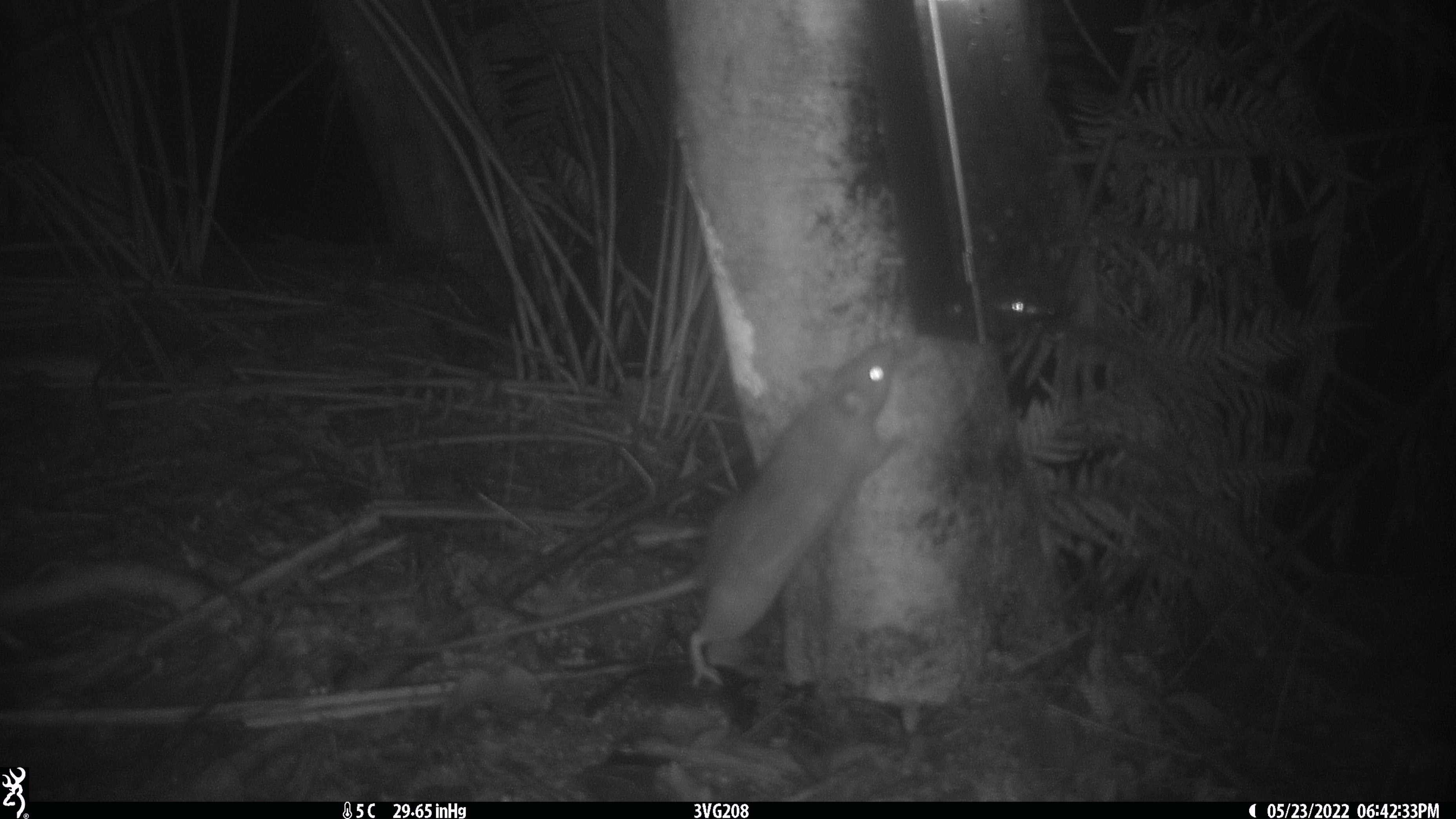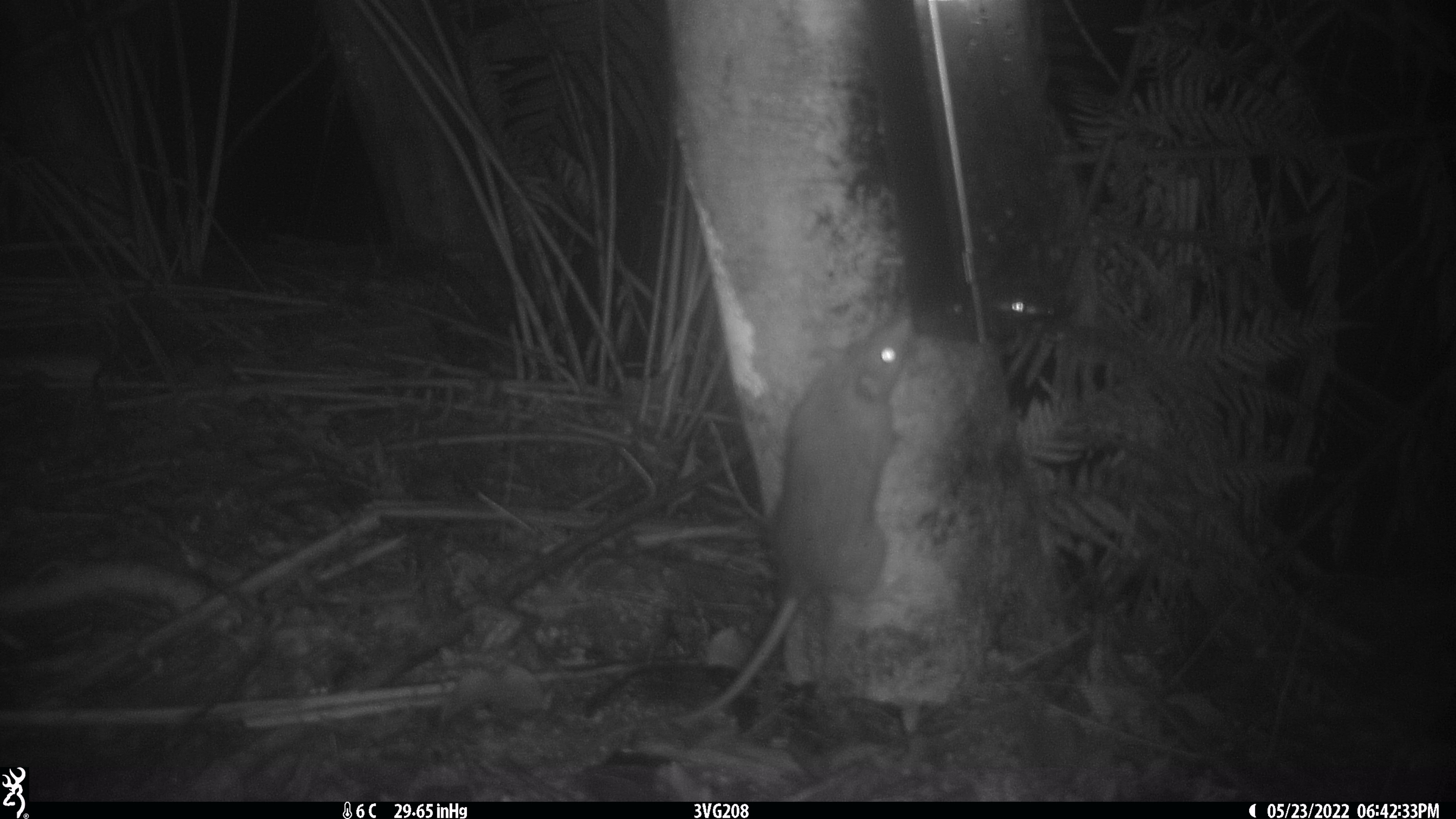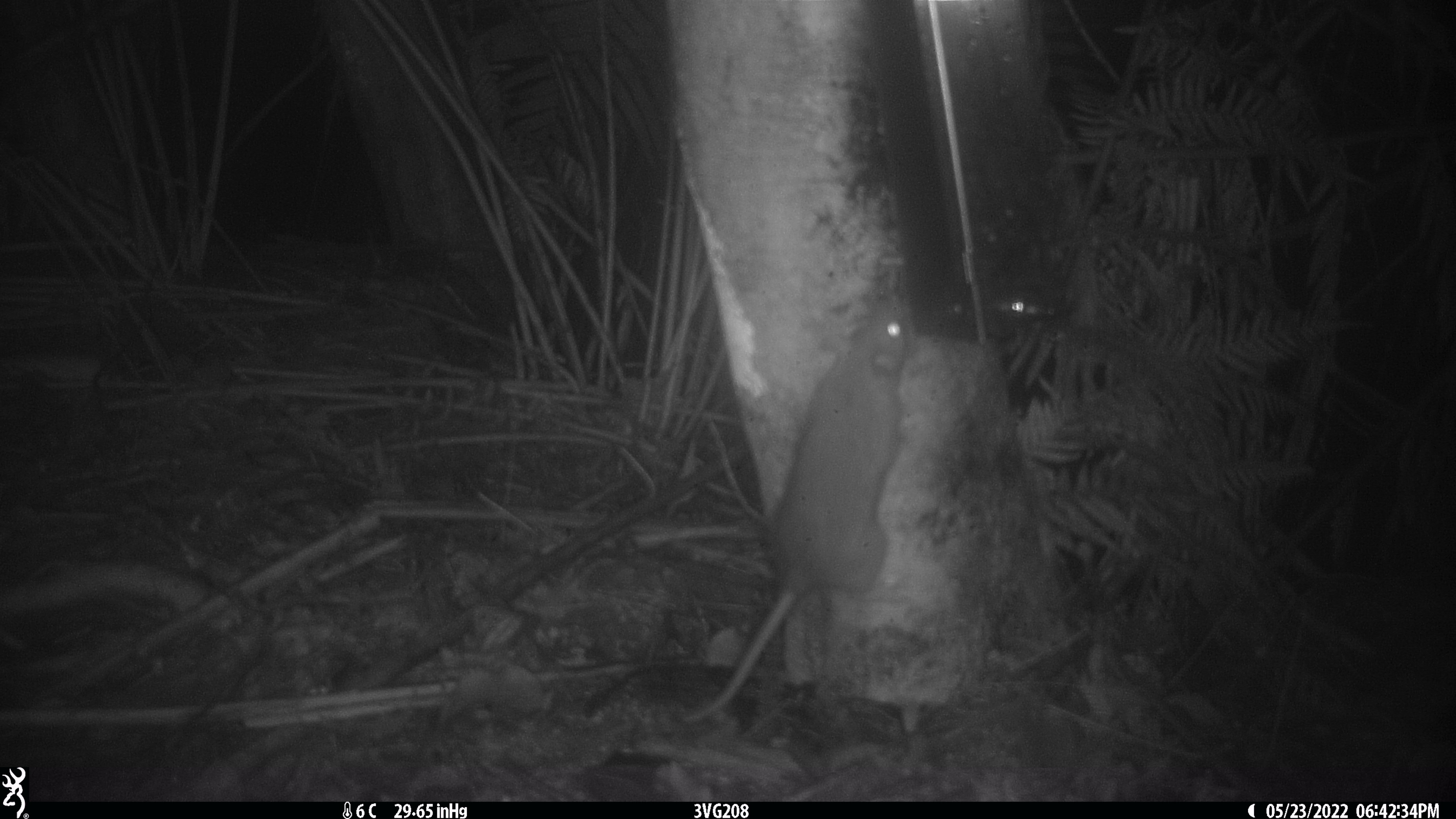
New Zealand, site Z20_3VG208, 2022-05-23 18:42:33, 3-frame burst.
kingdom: Animalia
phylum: Chordata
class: Mammalia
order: Rodentia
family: Muridae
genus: Rattus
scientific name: Rattus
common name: rat